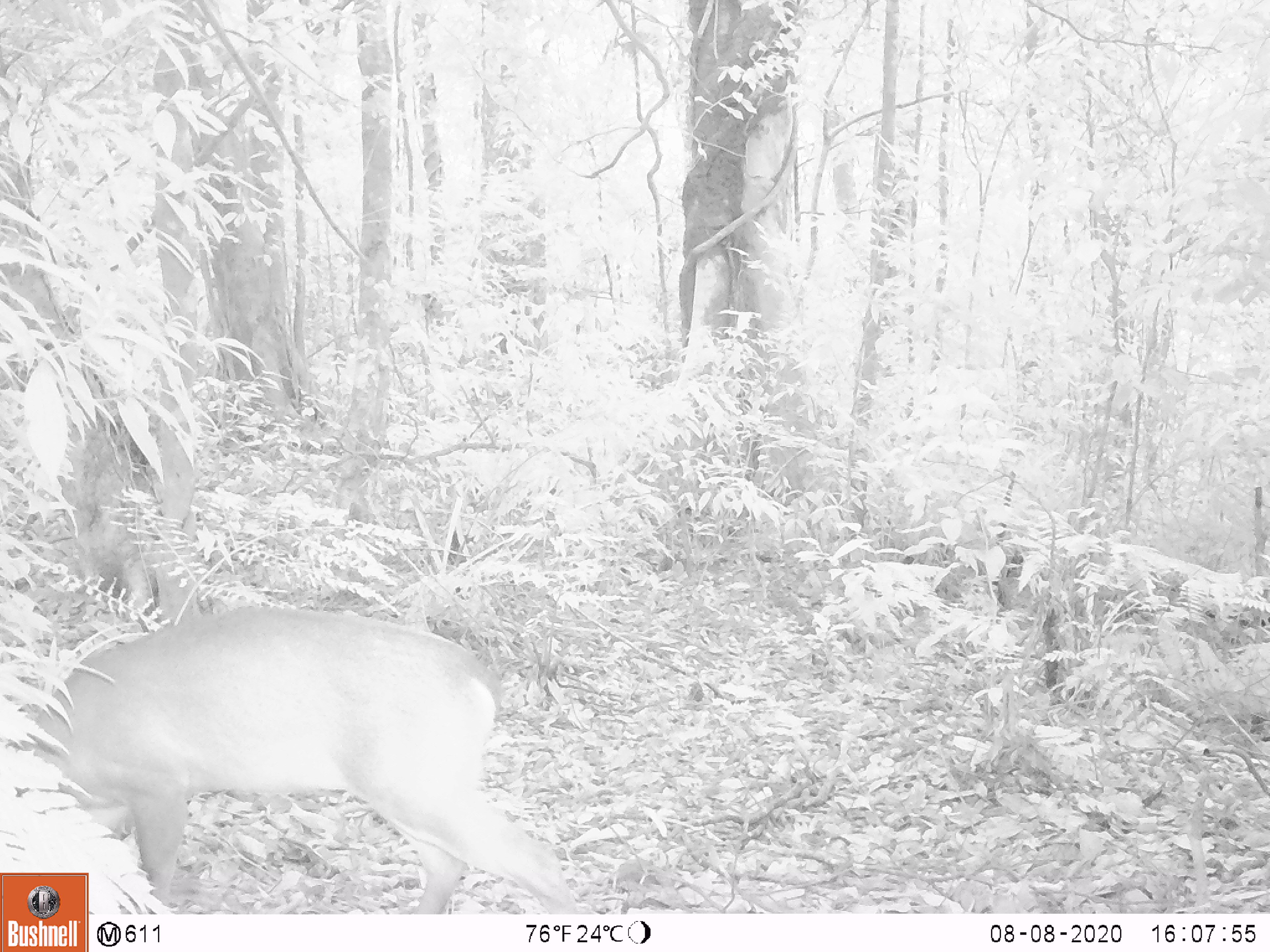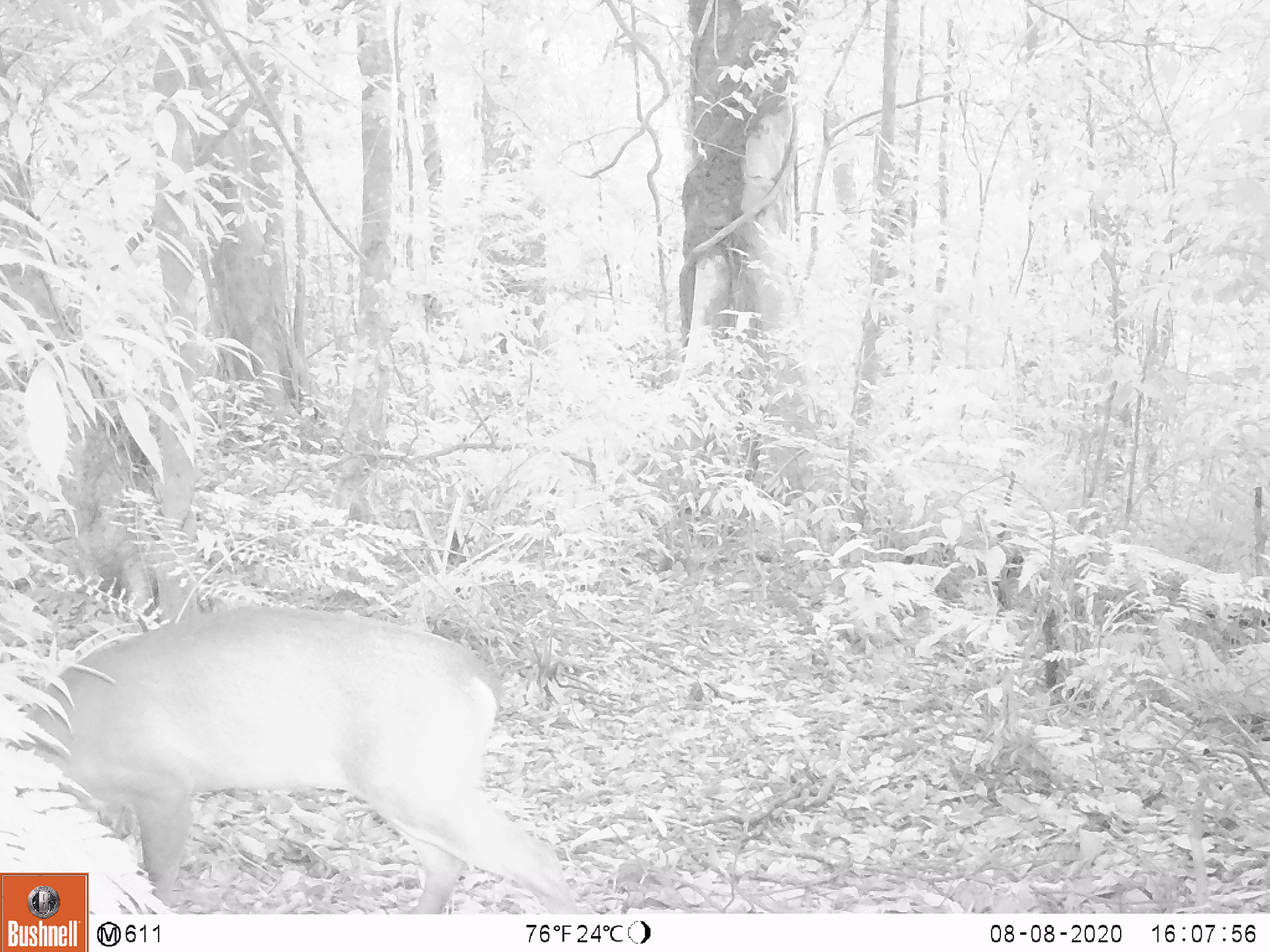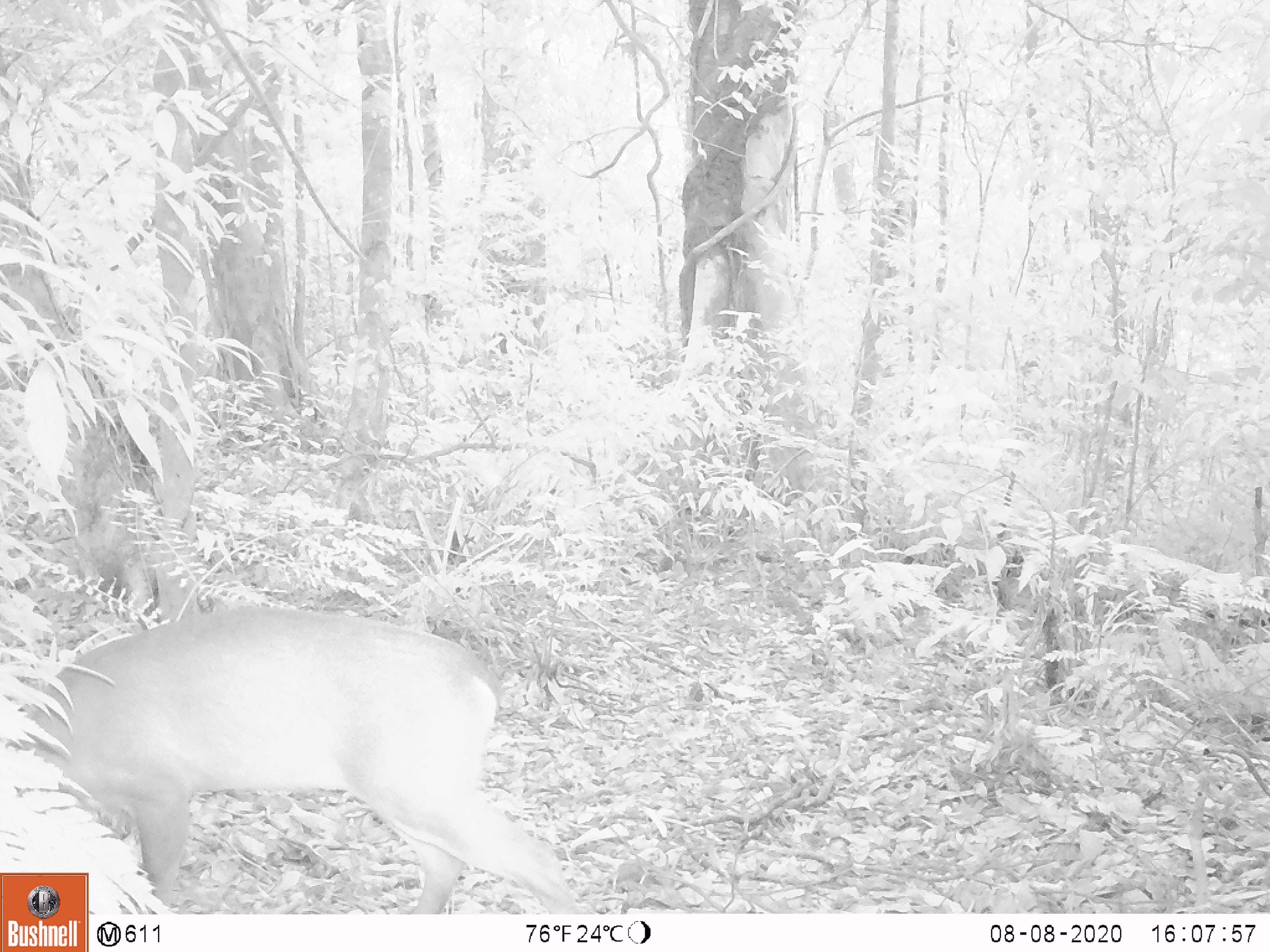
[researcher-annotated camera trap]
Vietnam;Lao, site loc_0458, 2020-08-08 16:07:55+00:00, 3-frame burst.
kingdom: Animalia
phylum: Chordata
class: Mammalia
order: Artiodactyla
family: Cervidae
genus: Muntiacus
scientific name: Muntiacus vuquangensis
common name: large-antlered muntjac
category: large antlered muntjac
Large antlered muntjac (large-antlered muntjac) (Muntiacus vuquangensis). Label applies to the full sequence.